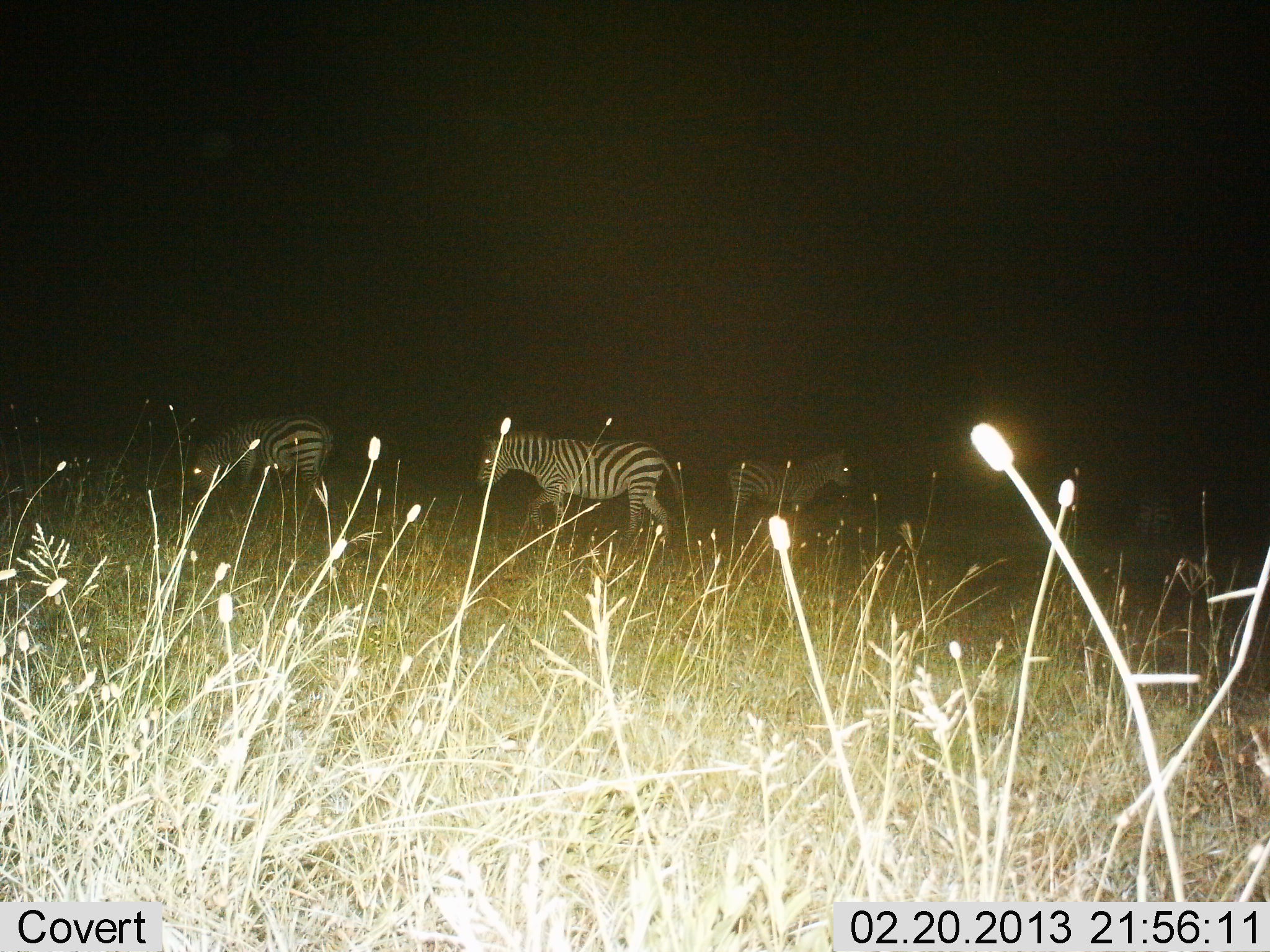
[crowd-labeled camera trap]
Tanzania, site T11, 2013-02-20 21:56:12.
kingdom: Animalia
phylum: Chordata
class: Mammalia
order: Perissodactyla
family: Equidae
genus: Equus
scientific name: Equus quagga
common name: plains zebra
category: zebra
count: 4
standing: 65%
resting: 0%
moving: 71%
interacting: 0%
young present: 0%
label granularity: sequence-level